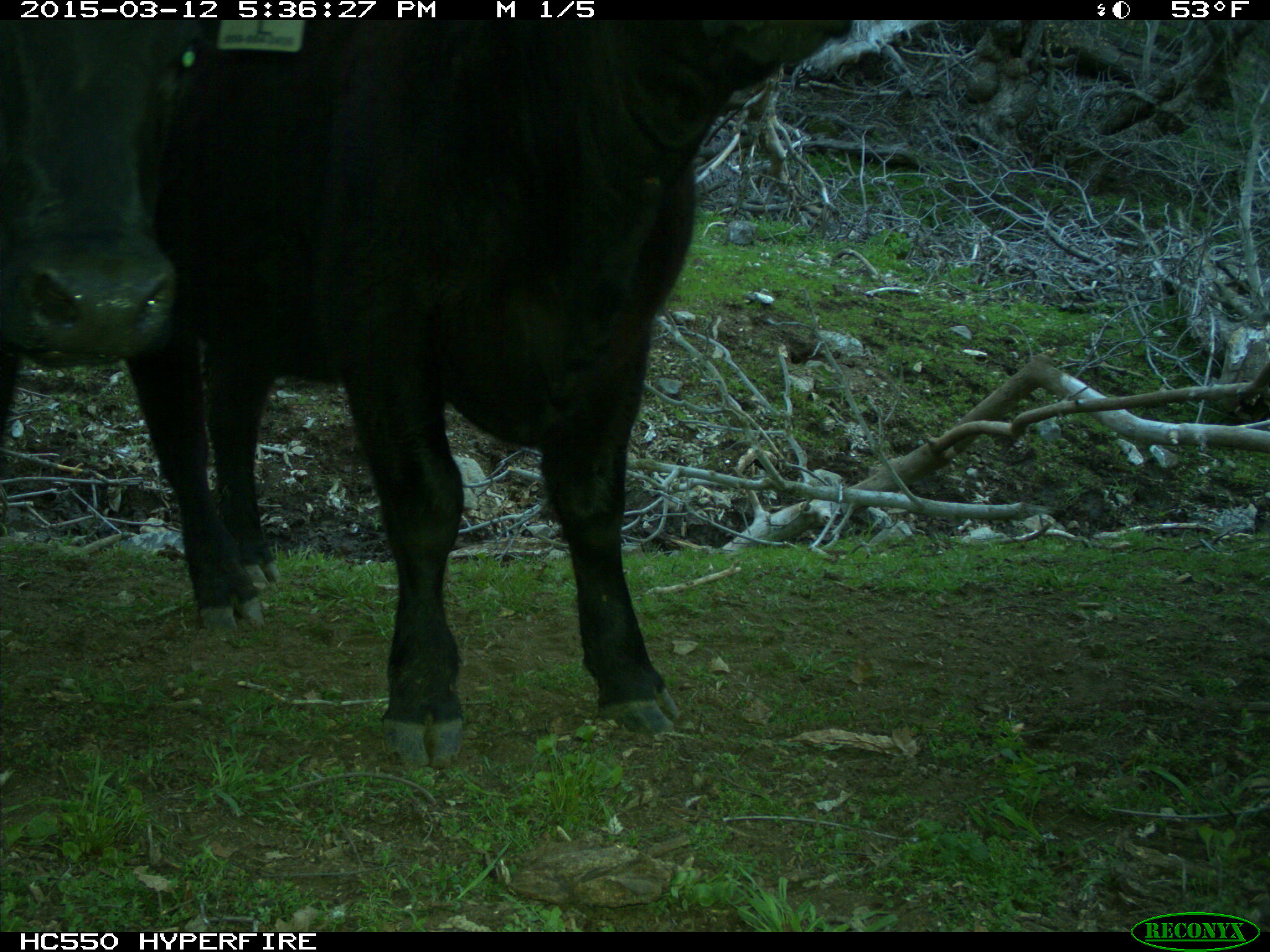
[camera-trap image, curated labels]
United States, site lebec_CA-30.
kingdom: Animalia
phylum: Chordata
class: Mammalia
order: Artiodactyla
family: Bovidae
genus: Bos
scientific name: Bos taurus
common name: domestic cow